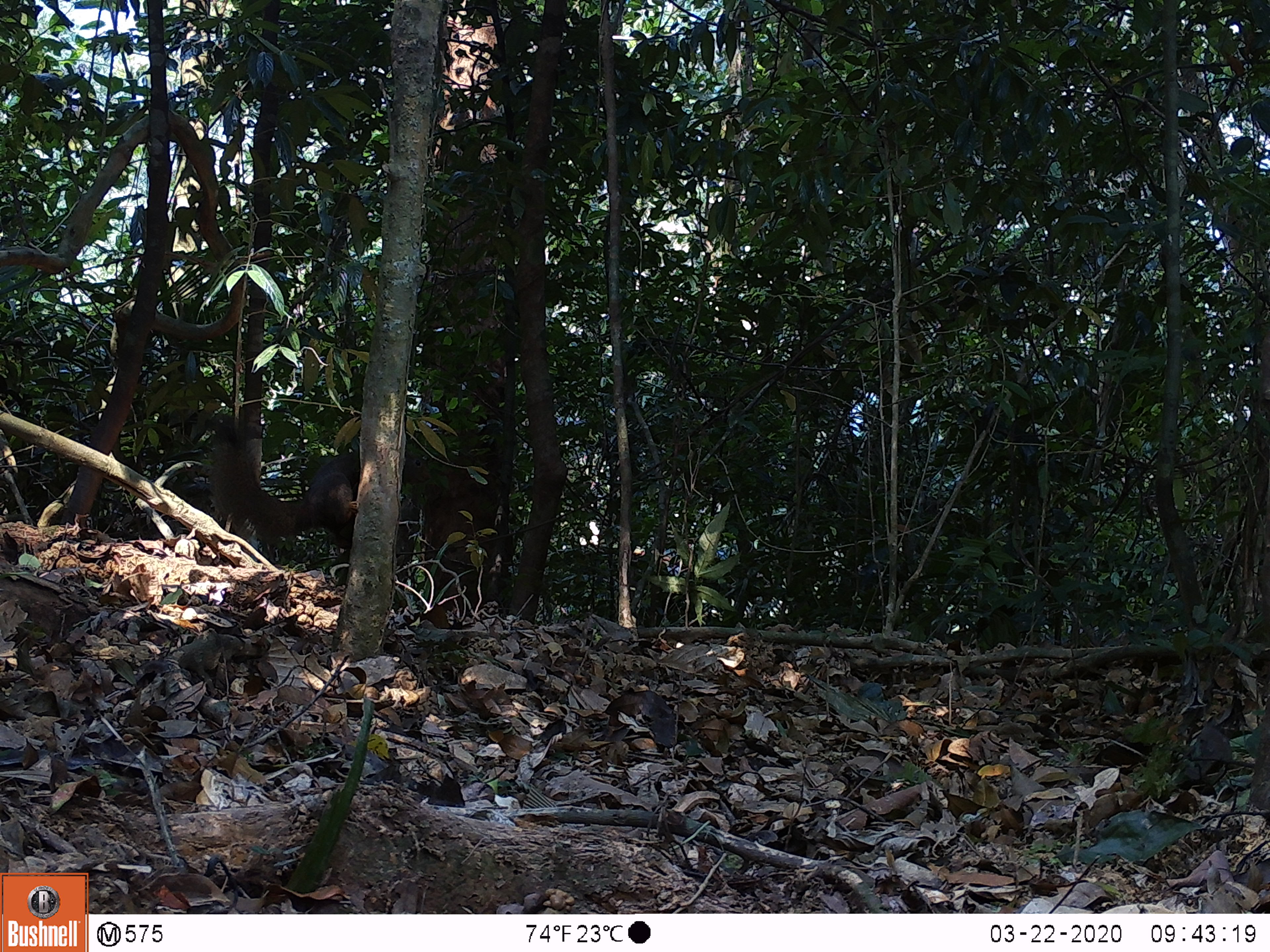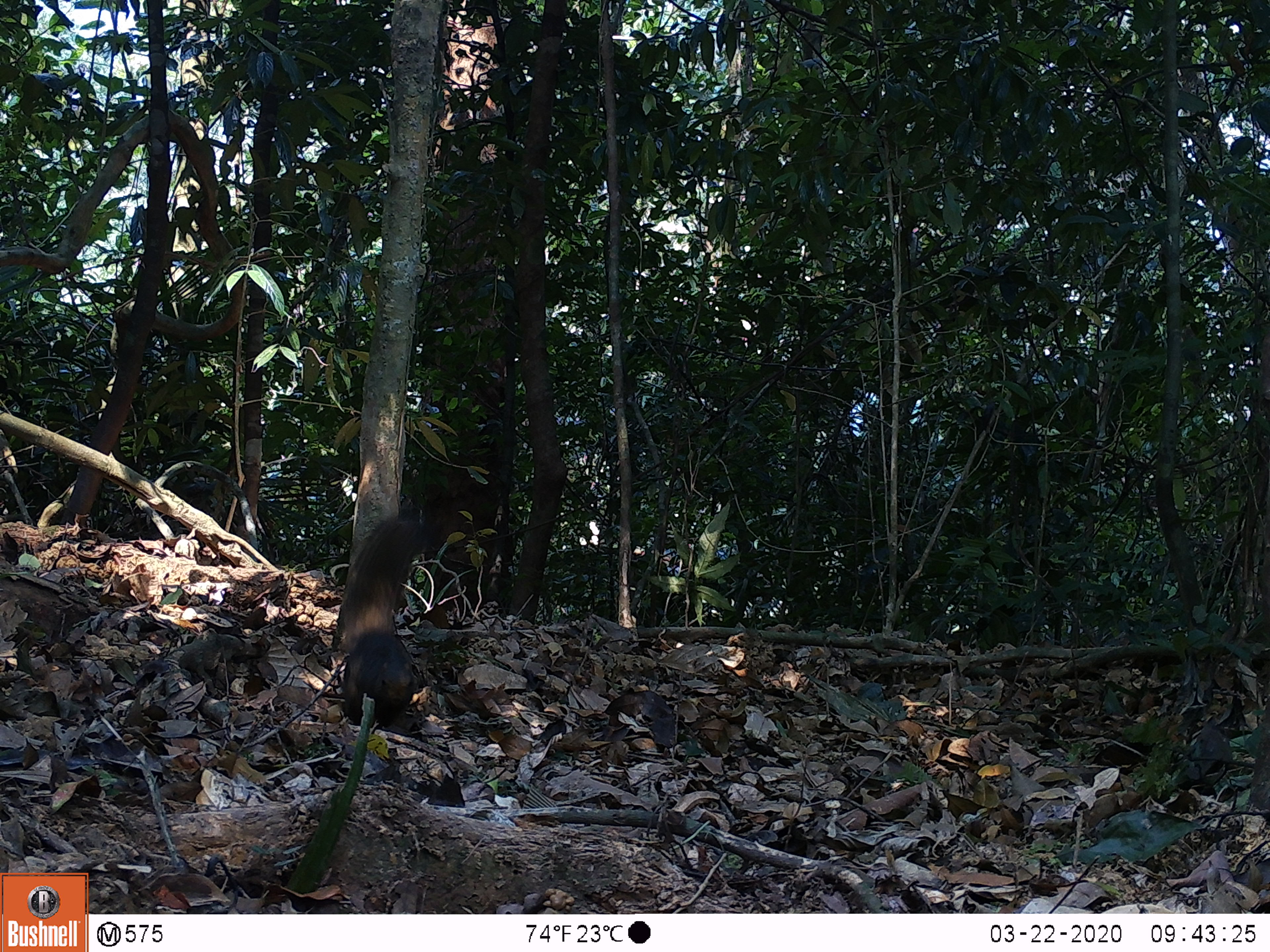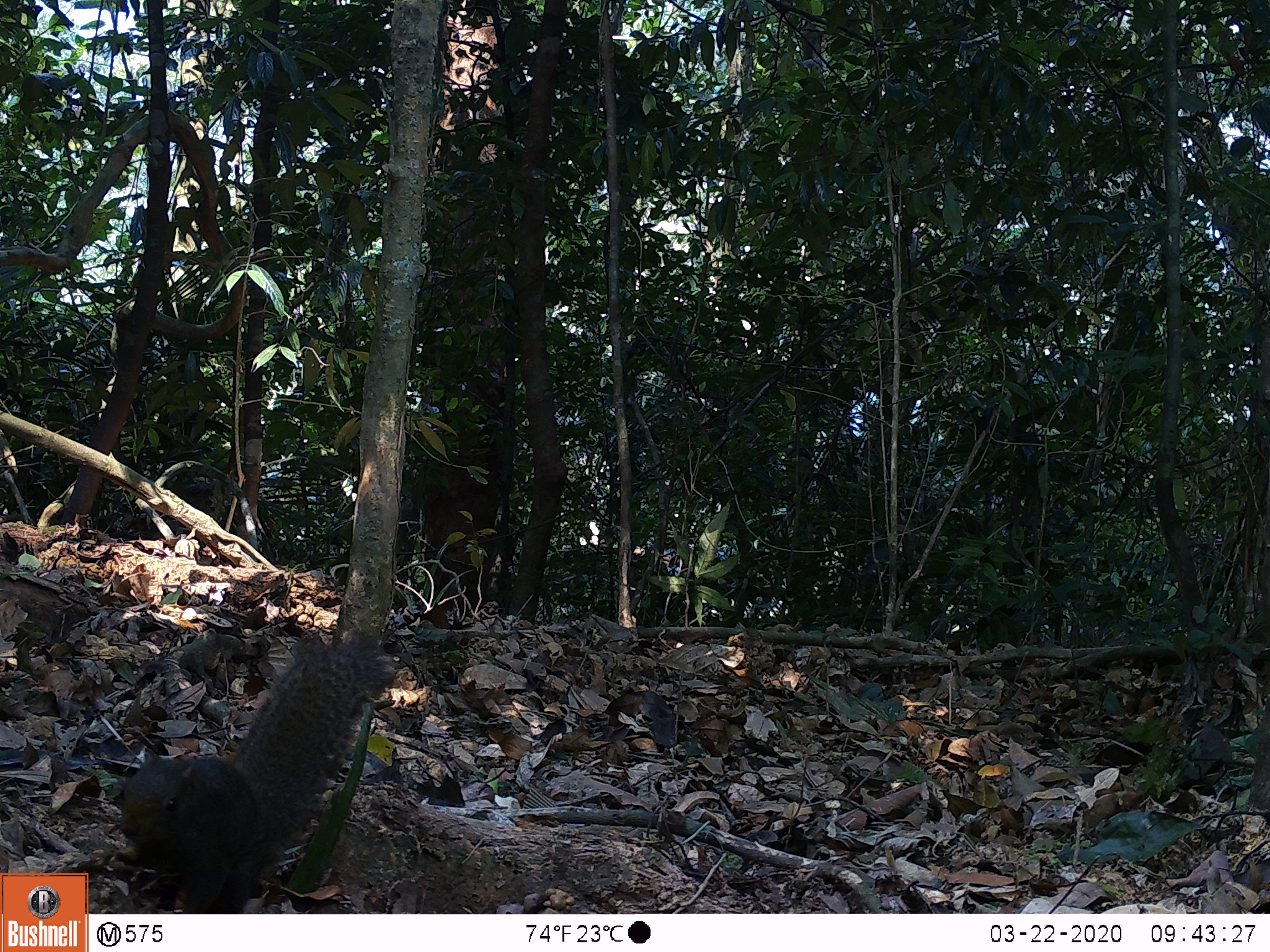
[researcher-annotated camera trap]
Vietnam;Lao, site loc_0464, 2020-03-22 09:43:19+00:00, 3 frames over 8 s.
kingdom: Animalia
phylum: Chordata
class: Mammalia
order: Rodentia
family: Sciuridae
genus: Callosciurus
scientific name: Callosciurus erythraeus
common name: pallas's squirrel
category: pallass squirrel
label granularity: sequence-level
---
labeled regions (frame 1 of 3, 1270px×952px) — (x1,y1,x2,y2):
pallass squirrel: (210,419,431,548)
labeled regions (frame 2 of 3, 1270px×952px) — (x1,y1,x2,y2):
pallass squirrel: (337,511,430,725)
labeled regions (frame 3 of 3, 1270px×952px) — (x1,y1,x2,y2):
pallass squirrel: (113,626,396,914)